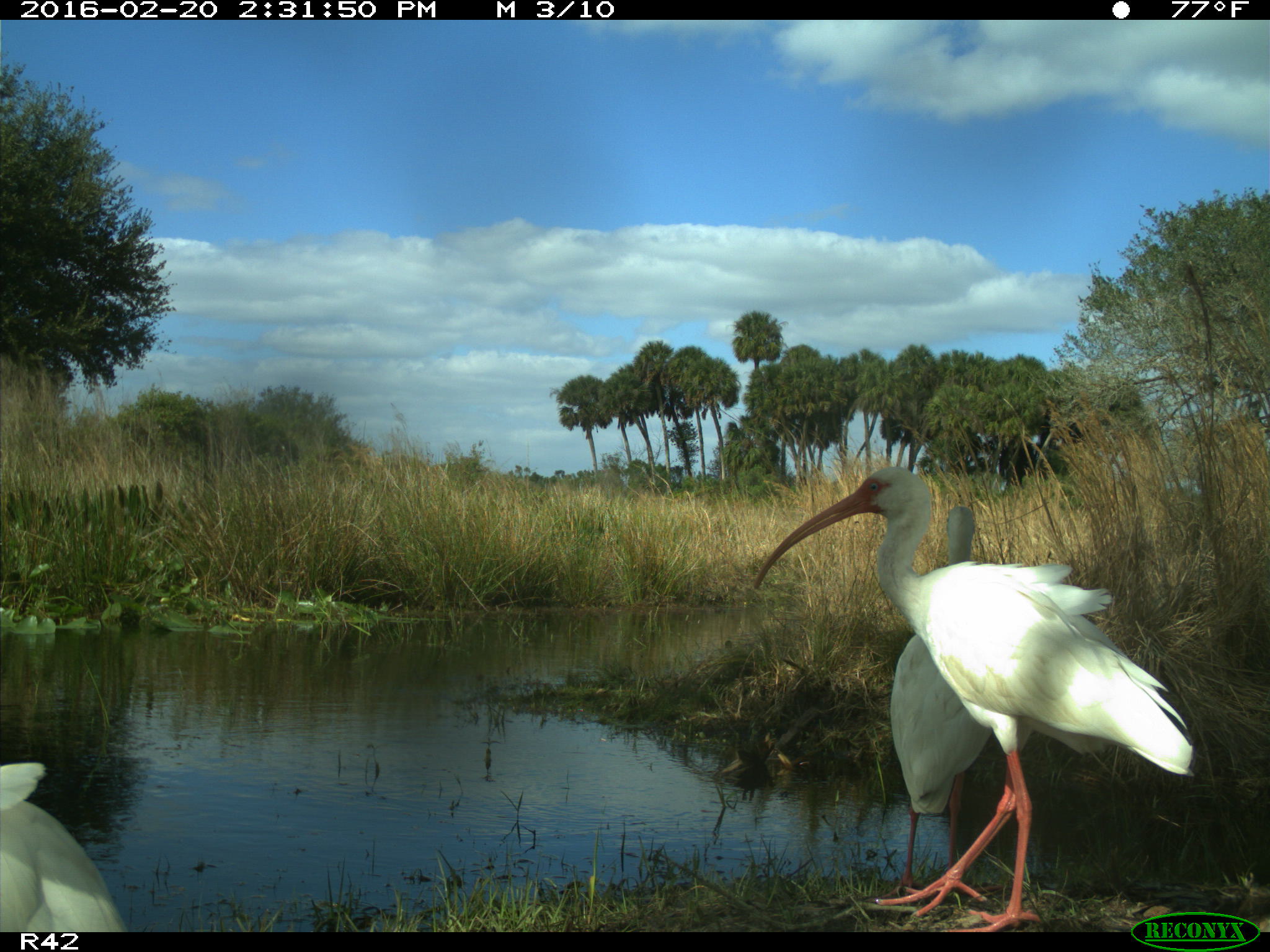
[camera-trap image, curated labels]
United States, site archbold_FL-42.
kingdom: Animalia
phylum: Chordata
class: Aves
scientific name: Aves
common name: birds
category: unidentified bird